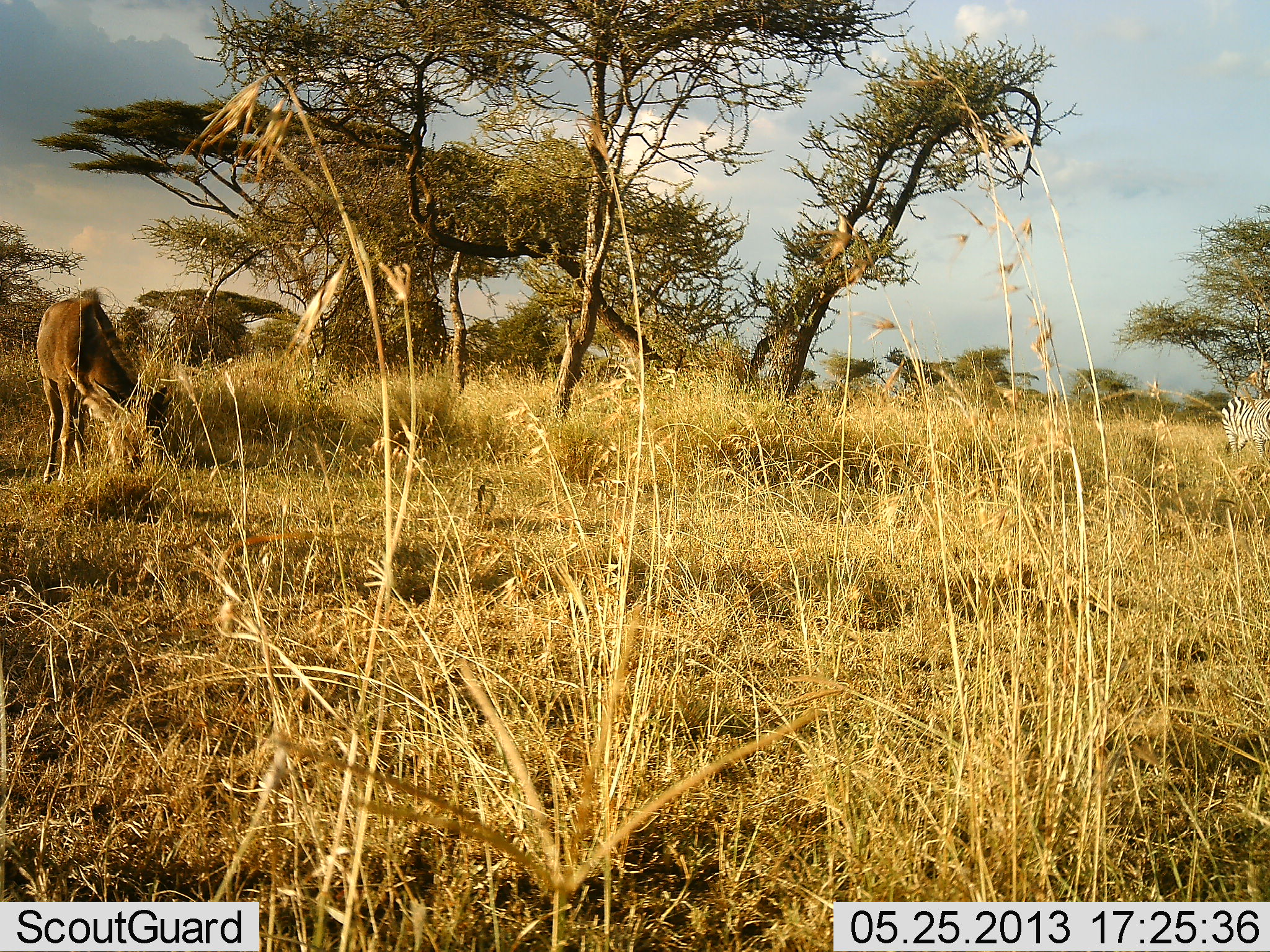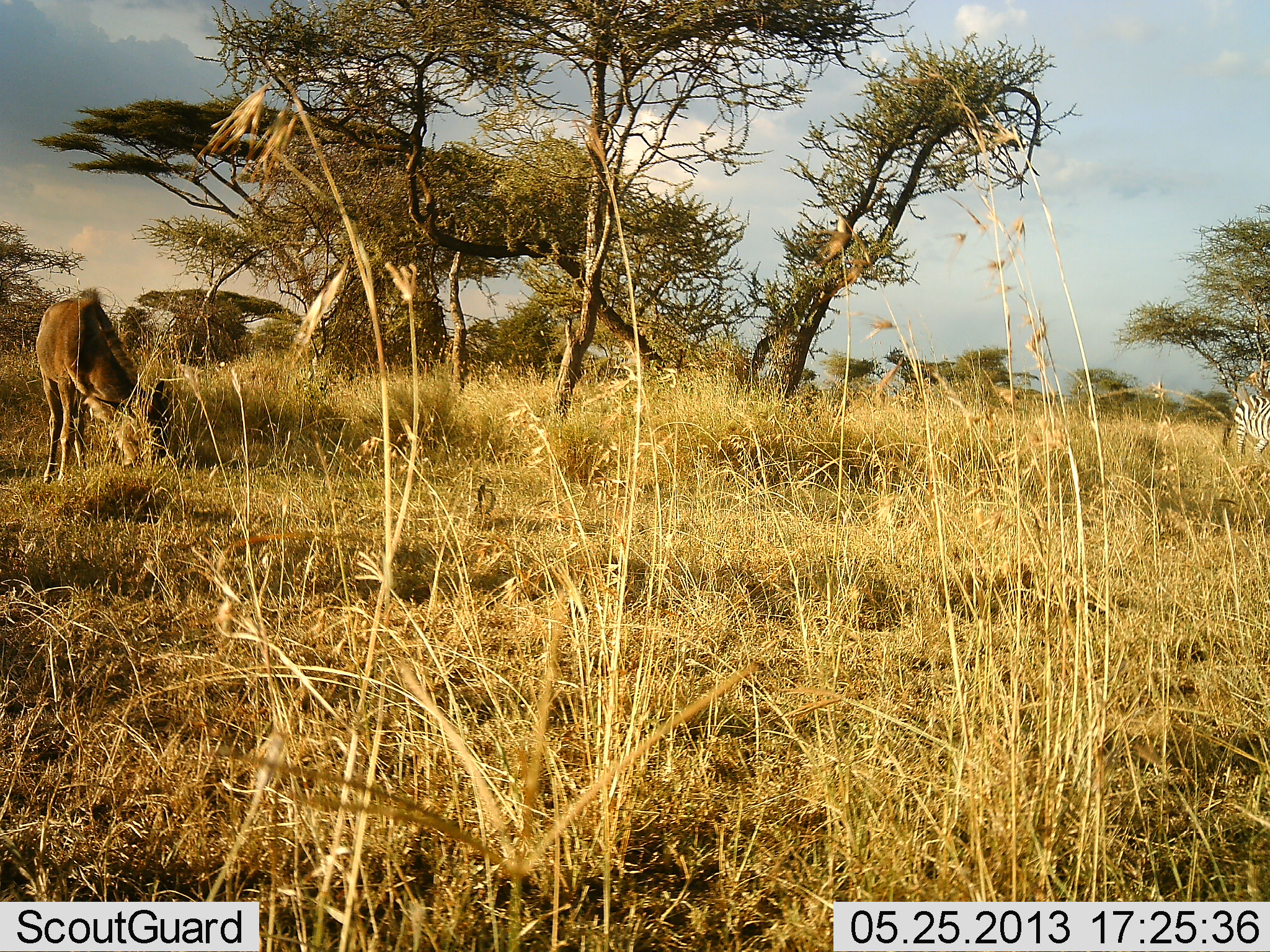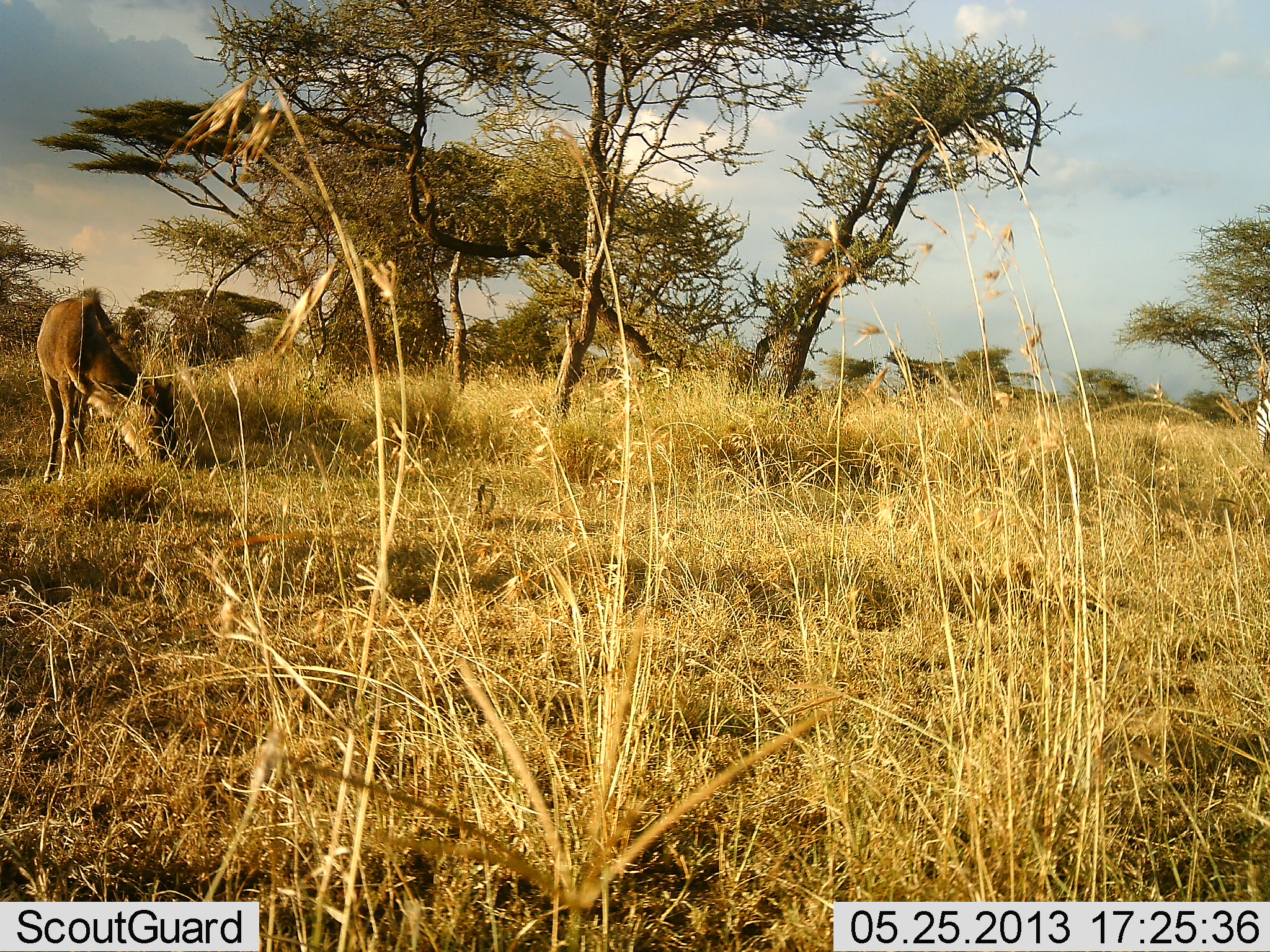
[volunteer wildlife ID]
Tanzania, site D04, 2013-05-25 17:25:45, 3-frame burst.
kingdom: Animalia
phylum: Chordata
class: Mammalia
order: Artiodactyla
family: Bovidae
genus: Connochaetes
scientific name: Connochaetes taurinus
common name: blue wildebeest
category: wildebeest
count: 1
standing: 17%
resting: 0%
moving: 0%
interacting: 0%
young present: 0%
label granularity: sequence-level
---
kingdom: Animalia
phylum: Chordata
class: Mammalia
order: Perissodactyla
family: Equidae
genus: Equus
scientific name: Equus quagga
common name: plains zebra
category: zebra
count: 1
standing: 33%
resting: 0%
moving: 53%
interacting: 0%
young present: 0%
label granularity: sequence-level